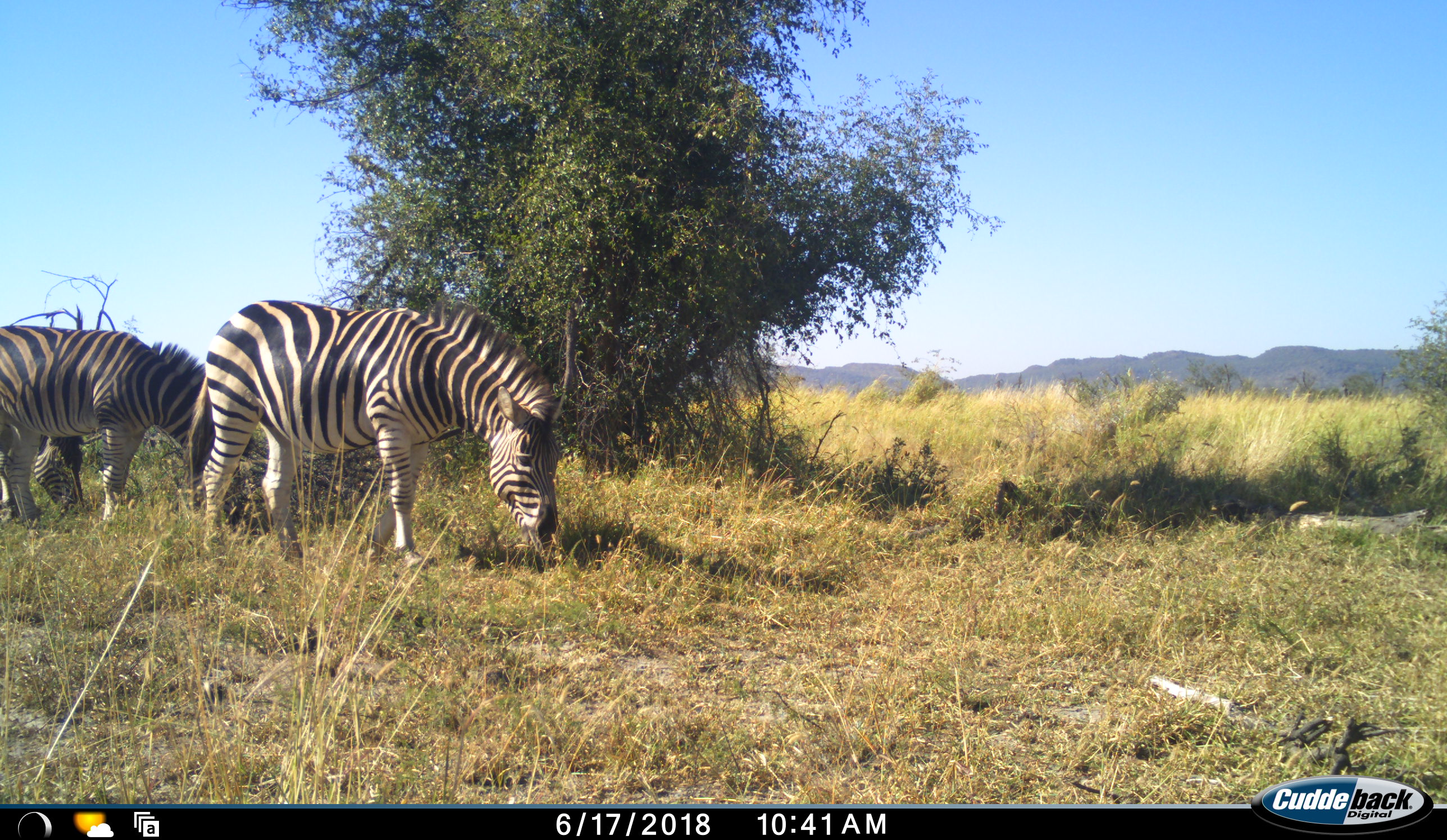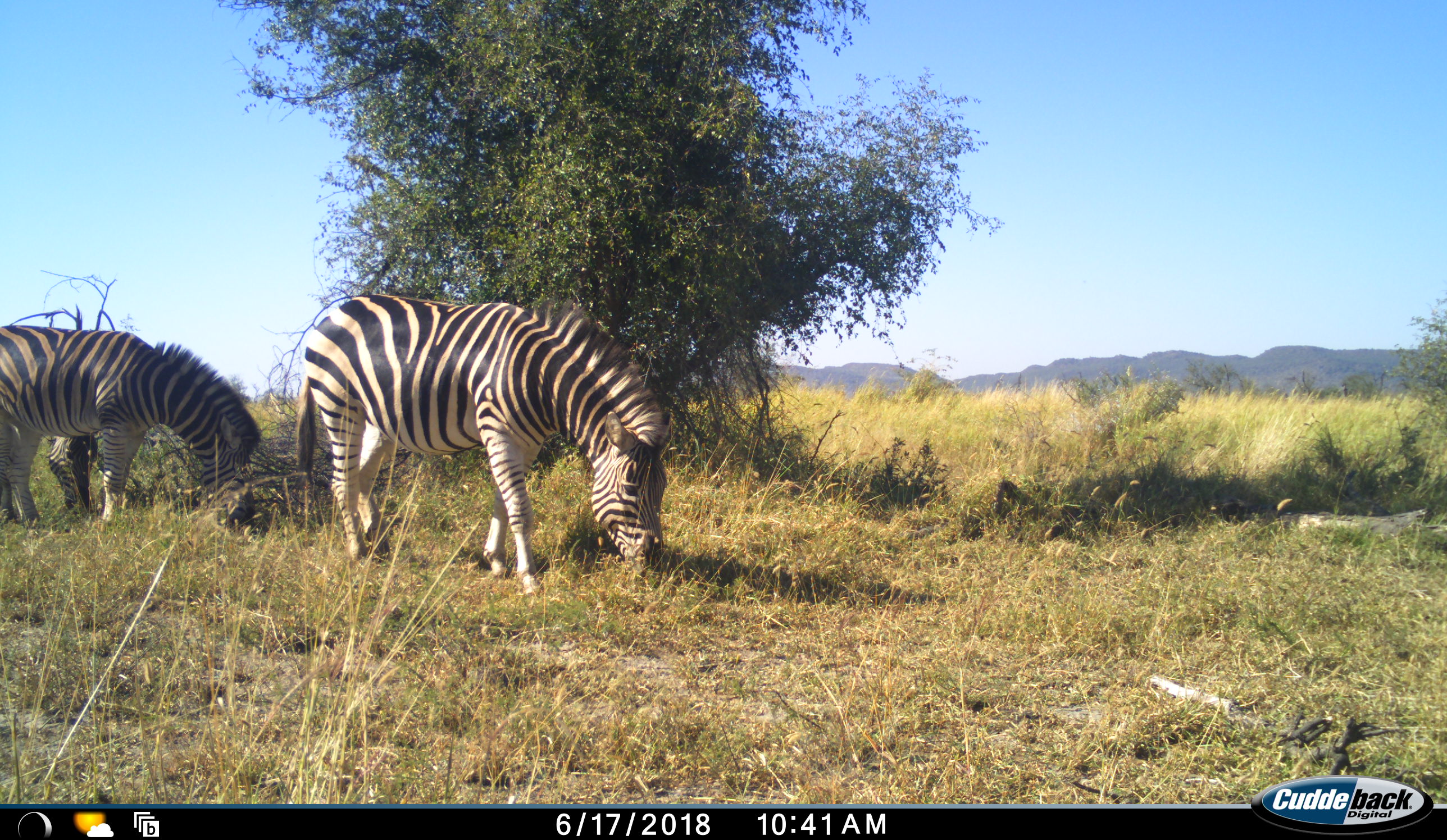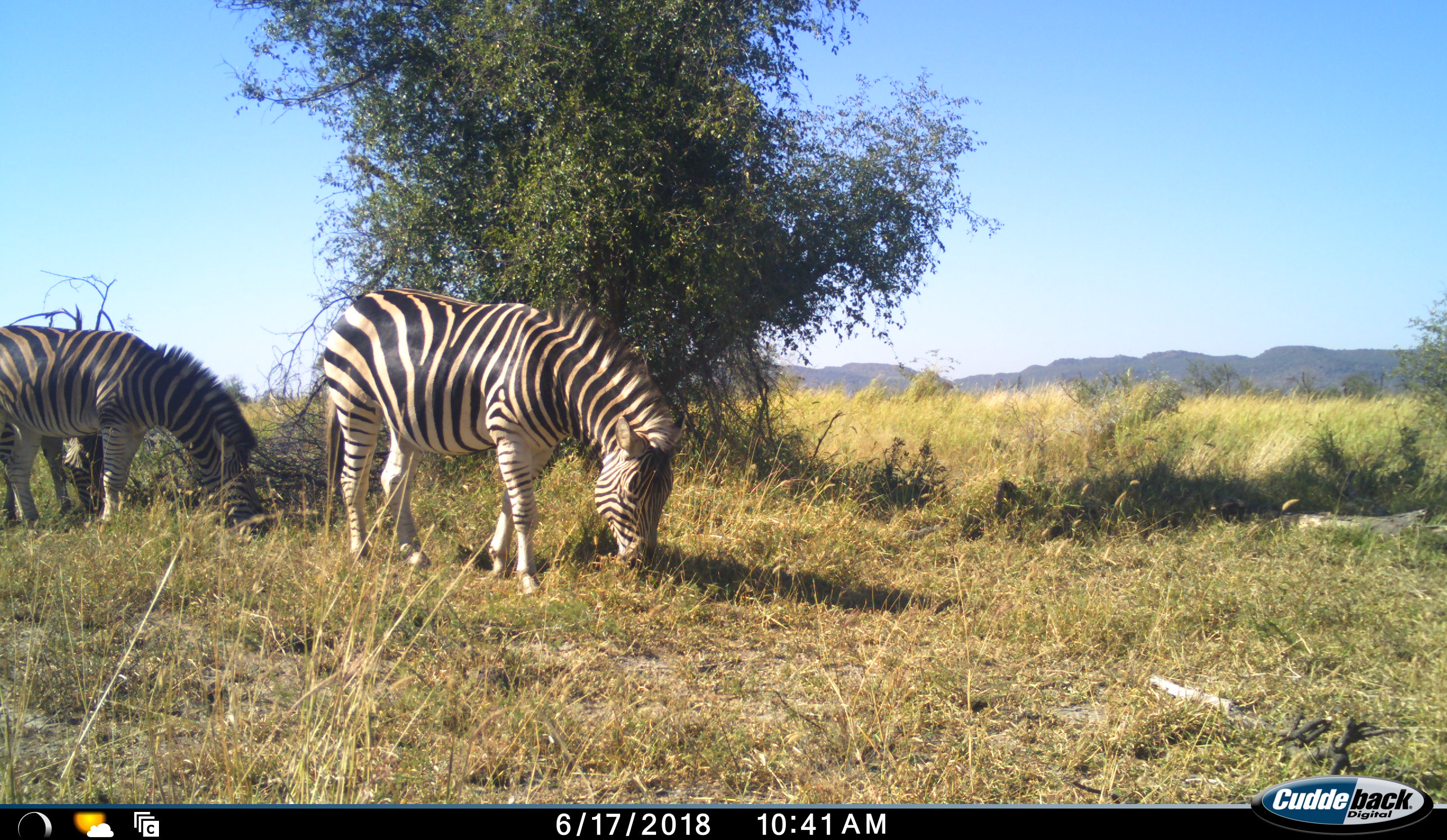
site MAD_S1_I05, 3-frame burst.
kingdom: Animalia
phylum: Chordata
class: Mammalia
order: Perissodactyla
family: Equidae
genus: Equus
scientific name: Equus quagga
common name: plains zebra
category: zebraplains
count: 3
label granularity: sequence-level